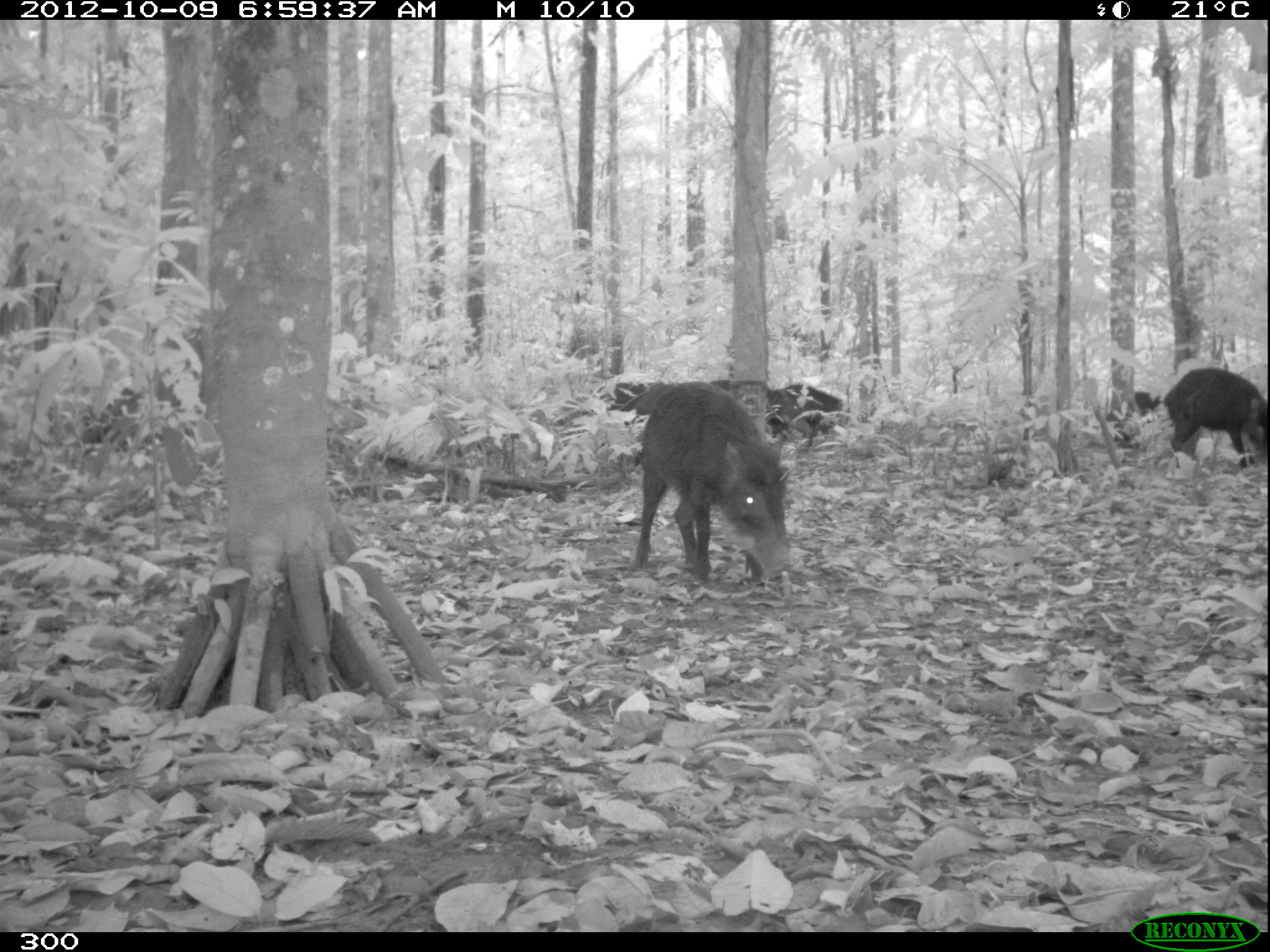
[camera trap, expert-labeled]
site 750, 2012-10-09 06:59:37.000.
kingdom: Animalia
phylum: Chordata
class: Mammalia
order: Artiodactyla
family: Tayassuidae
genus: Tayassu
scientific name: Tayassu pecari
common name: white-lipped peccary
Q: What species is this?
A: Tayassu pecari (white-lipped peccary).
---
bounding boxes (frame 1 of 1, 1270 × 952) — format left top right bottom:
tayassu pecari: 621 377 798 595; 1163 367 1268 482; 705 376 813 468; 609 380 683 480; 780 382 844 455; 1131 390 1160 416